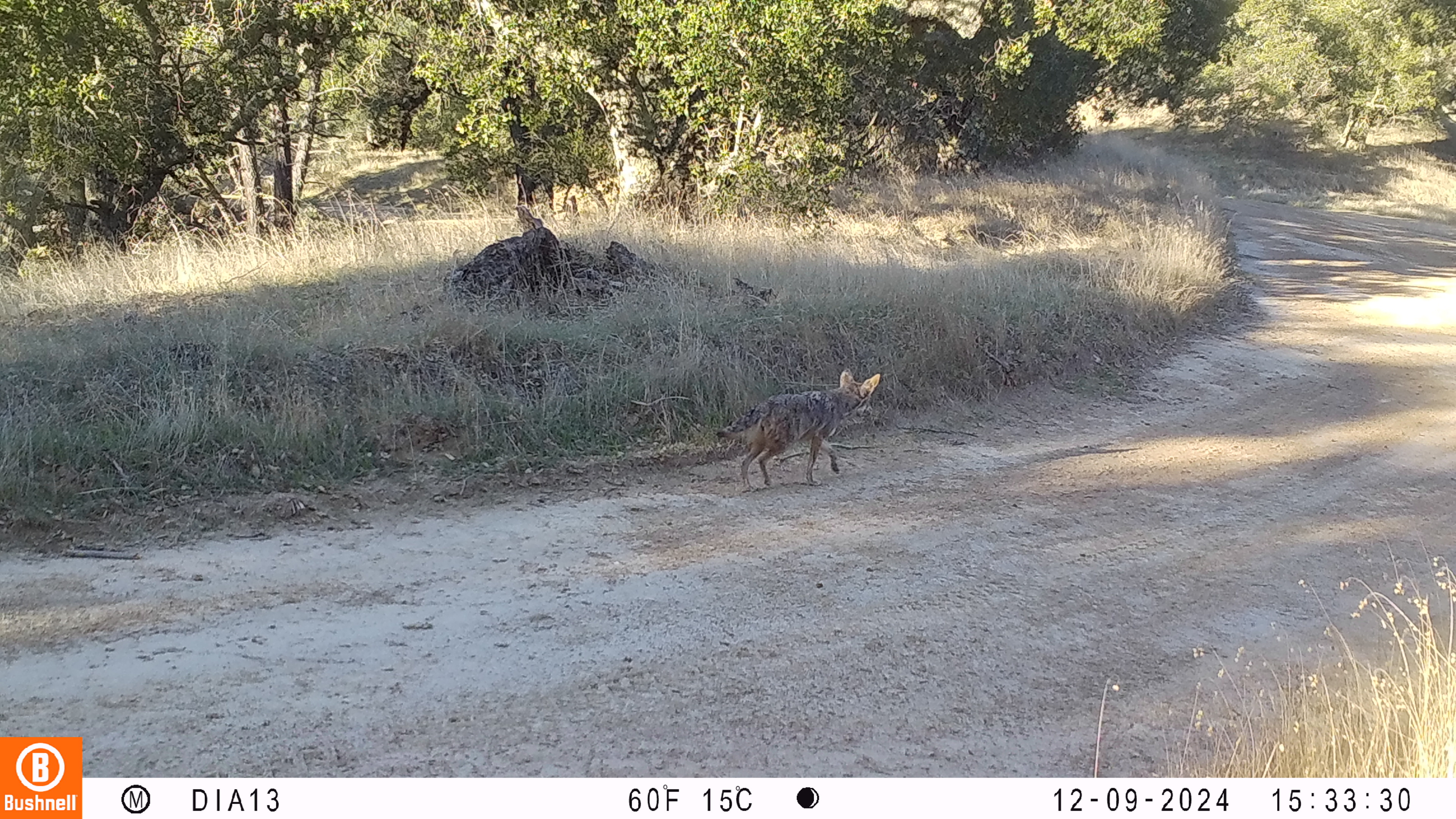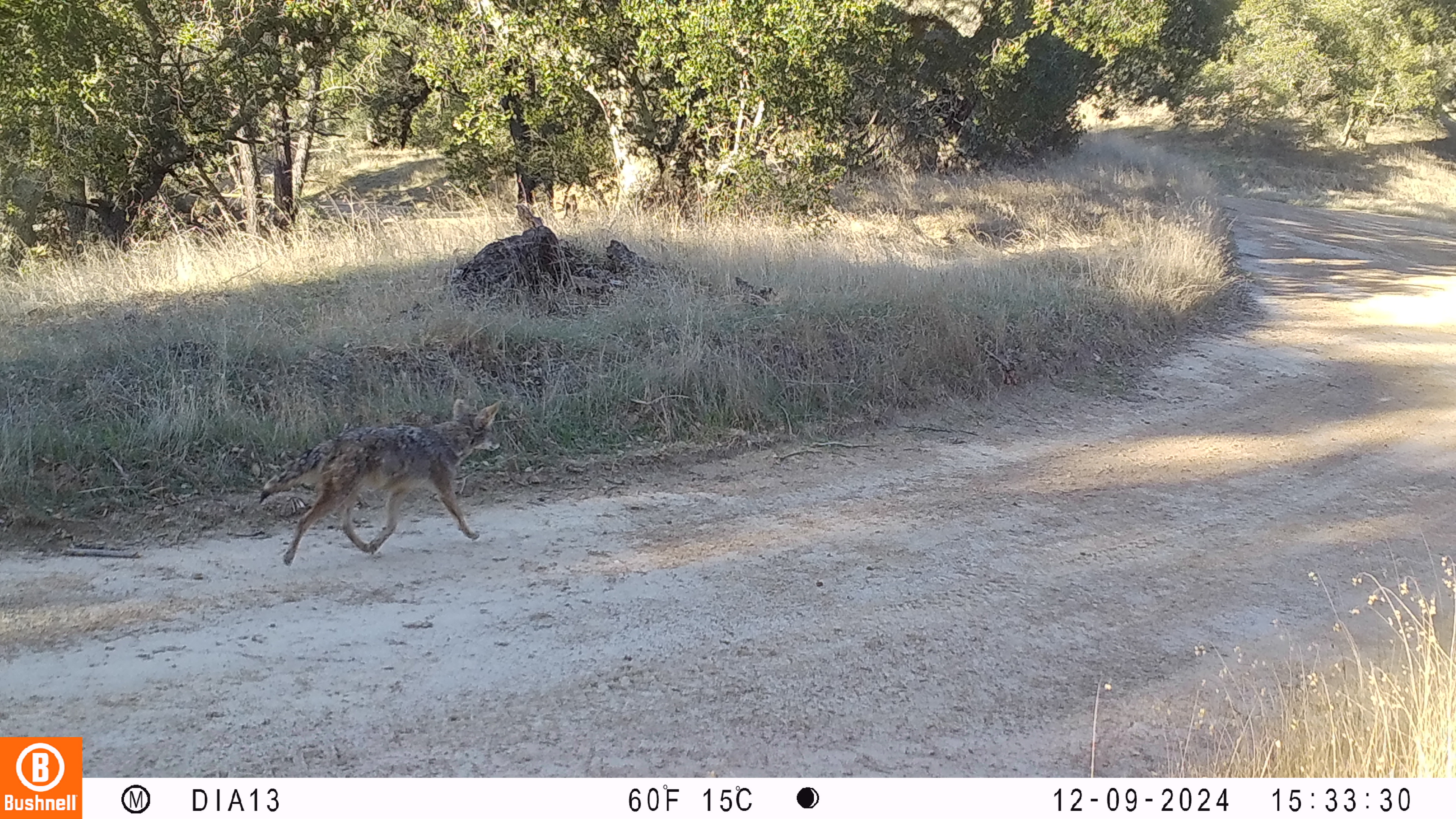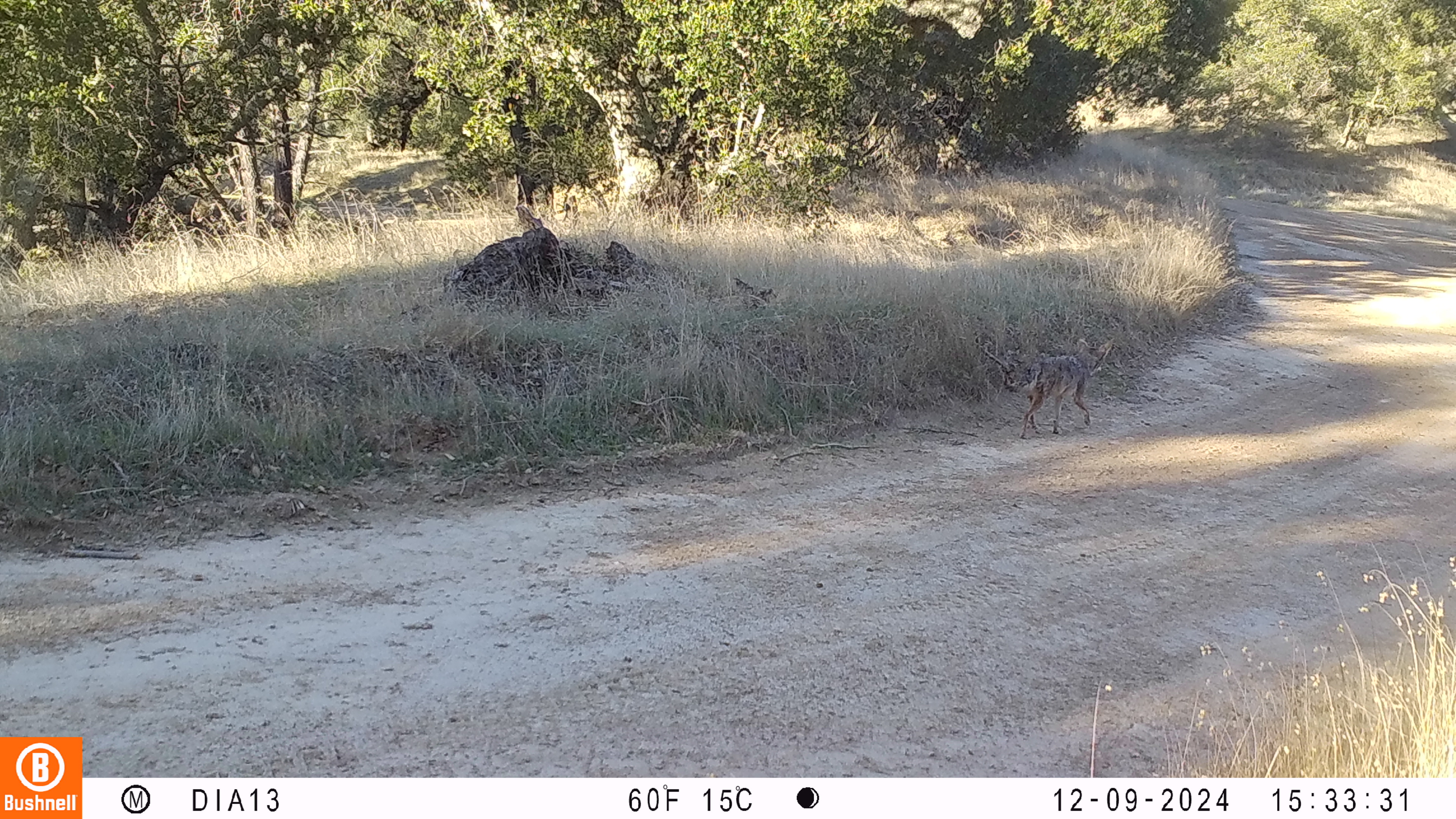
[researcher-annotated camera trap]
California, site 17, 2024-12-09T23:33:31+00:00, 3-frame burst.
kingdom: Animalia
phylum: Chordata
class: Mammalia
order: Carnivora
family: Canidae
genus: Canis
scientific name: Canis latrans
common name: coyote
Coyote (Canis latrans).